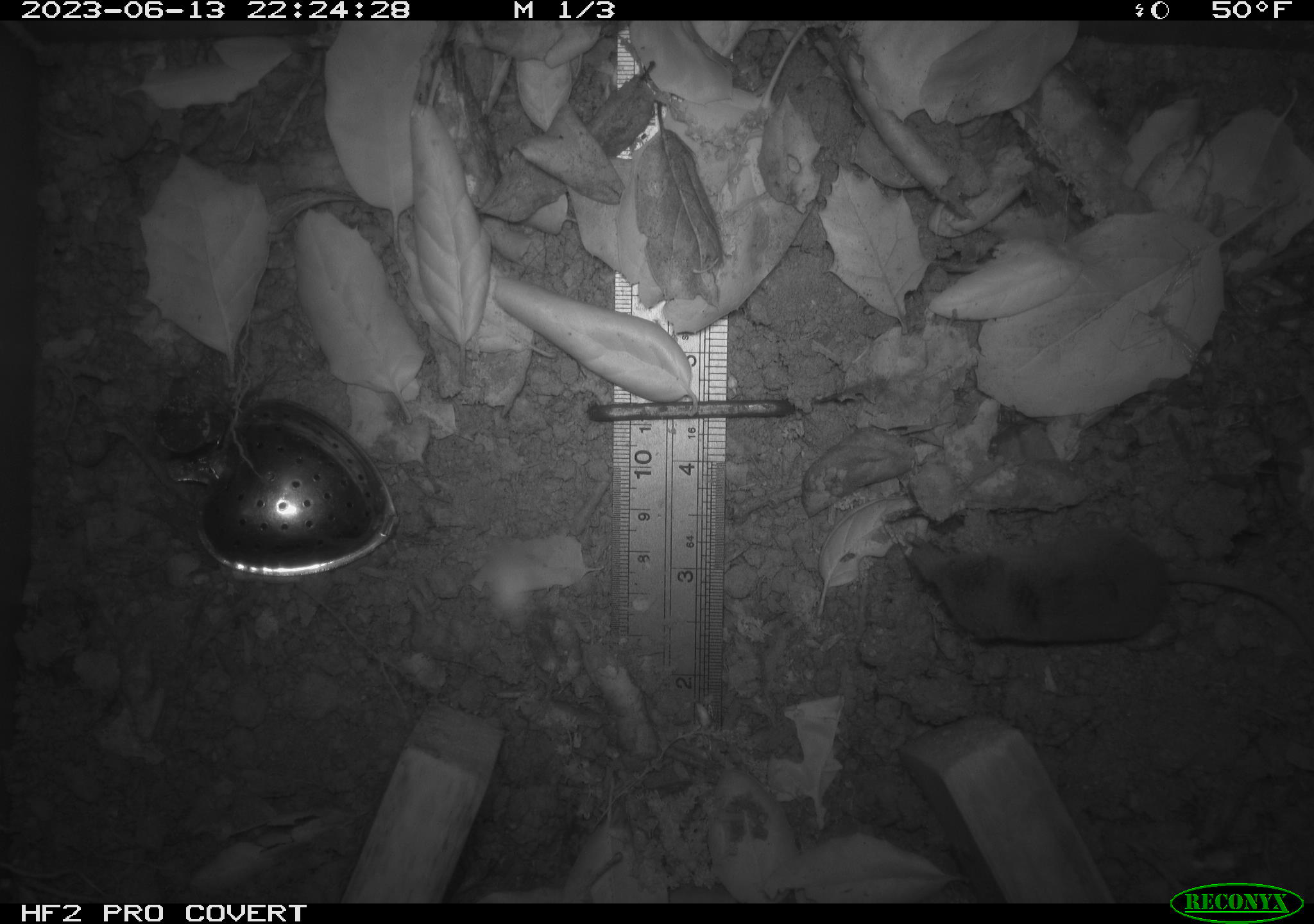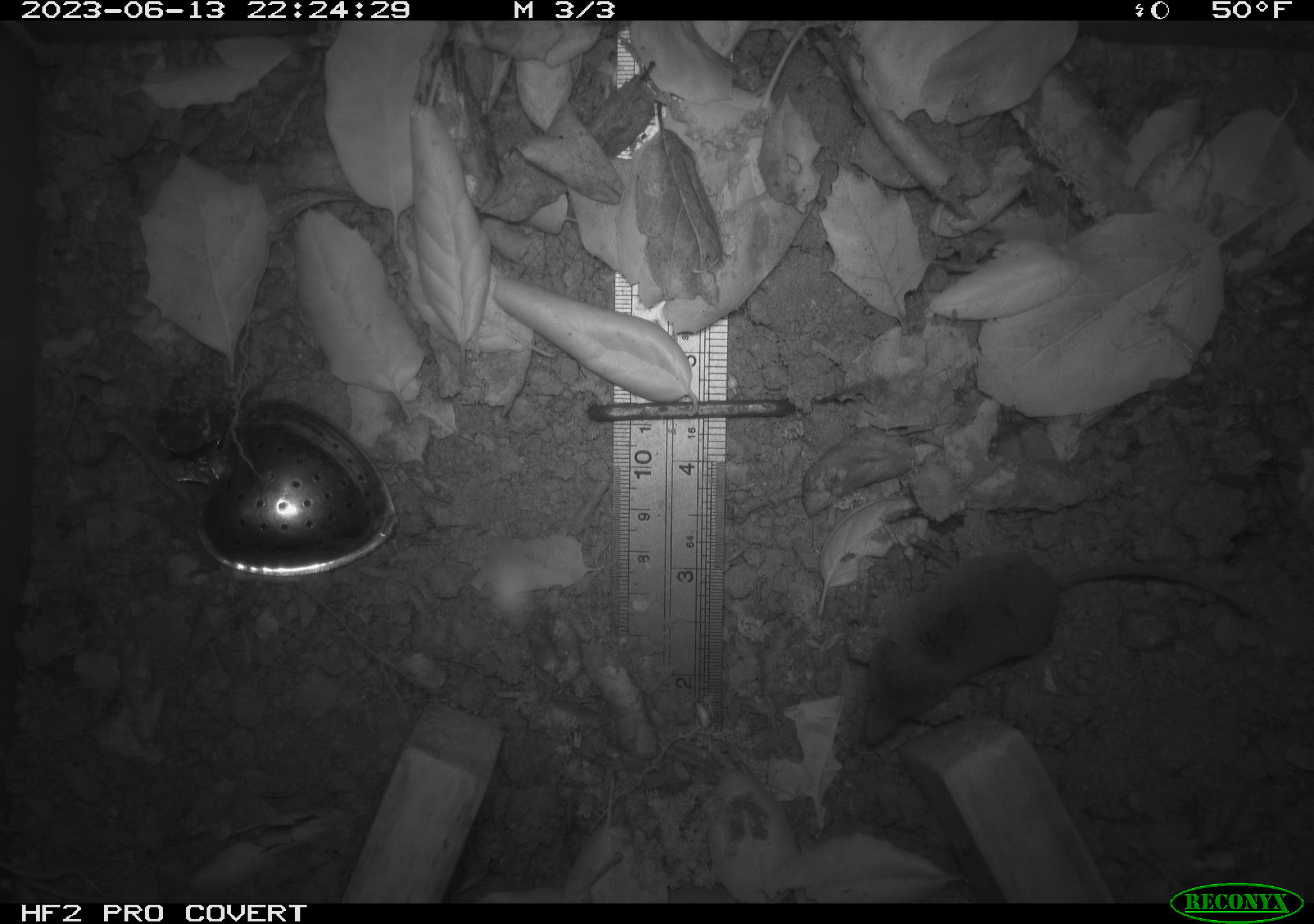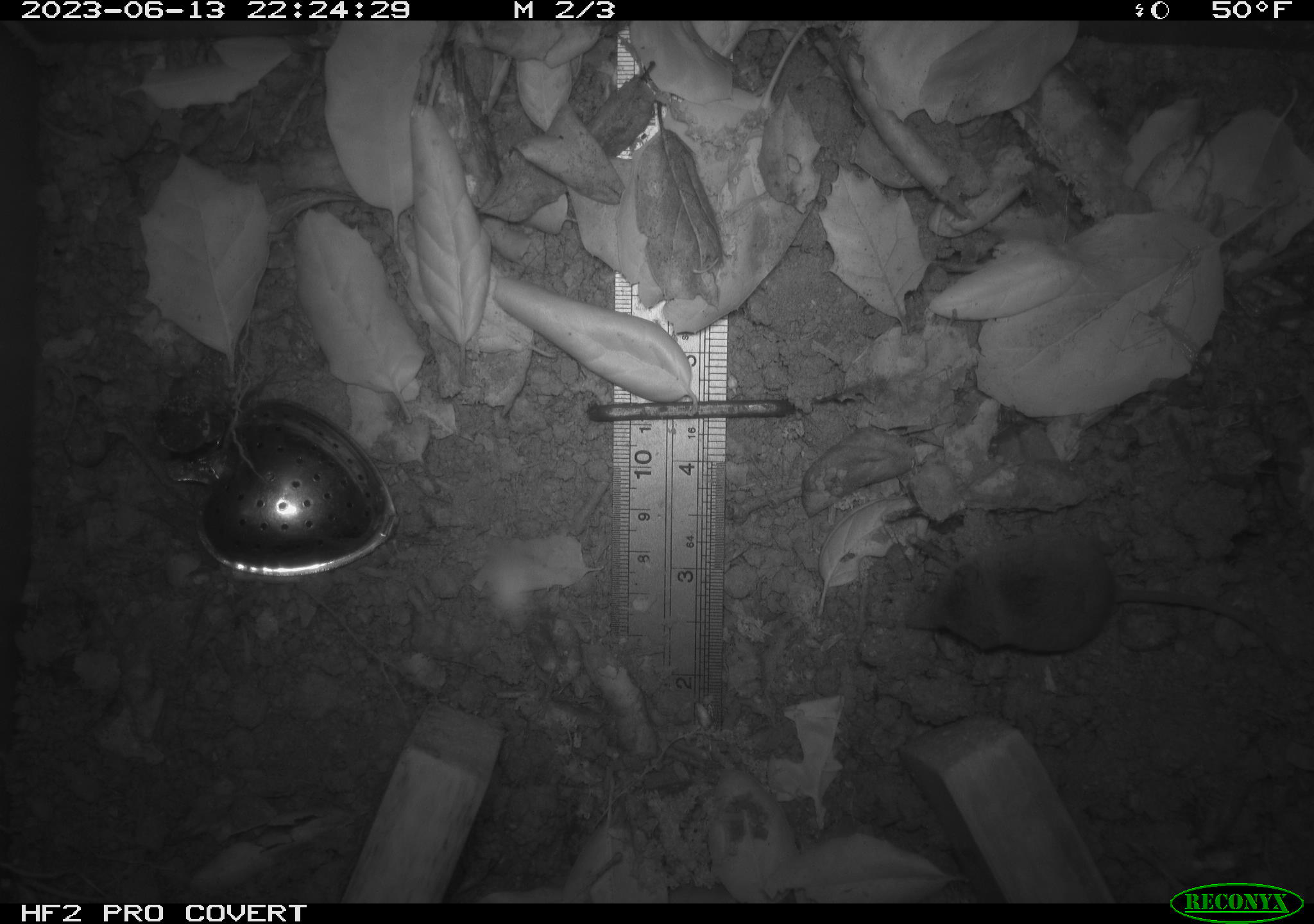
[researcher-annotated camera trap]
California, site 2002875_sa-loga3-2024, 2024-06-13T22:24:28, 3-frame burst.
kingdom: Animalia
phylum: Chordata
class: Mammalia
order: Eulipotyphla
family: Soricidae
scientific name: Soricidae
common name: shrews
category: soricidae family